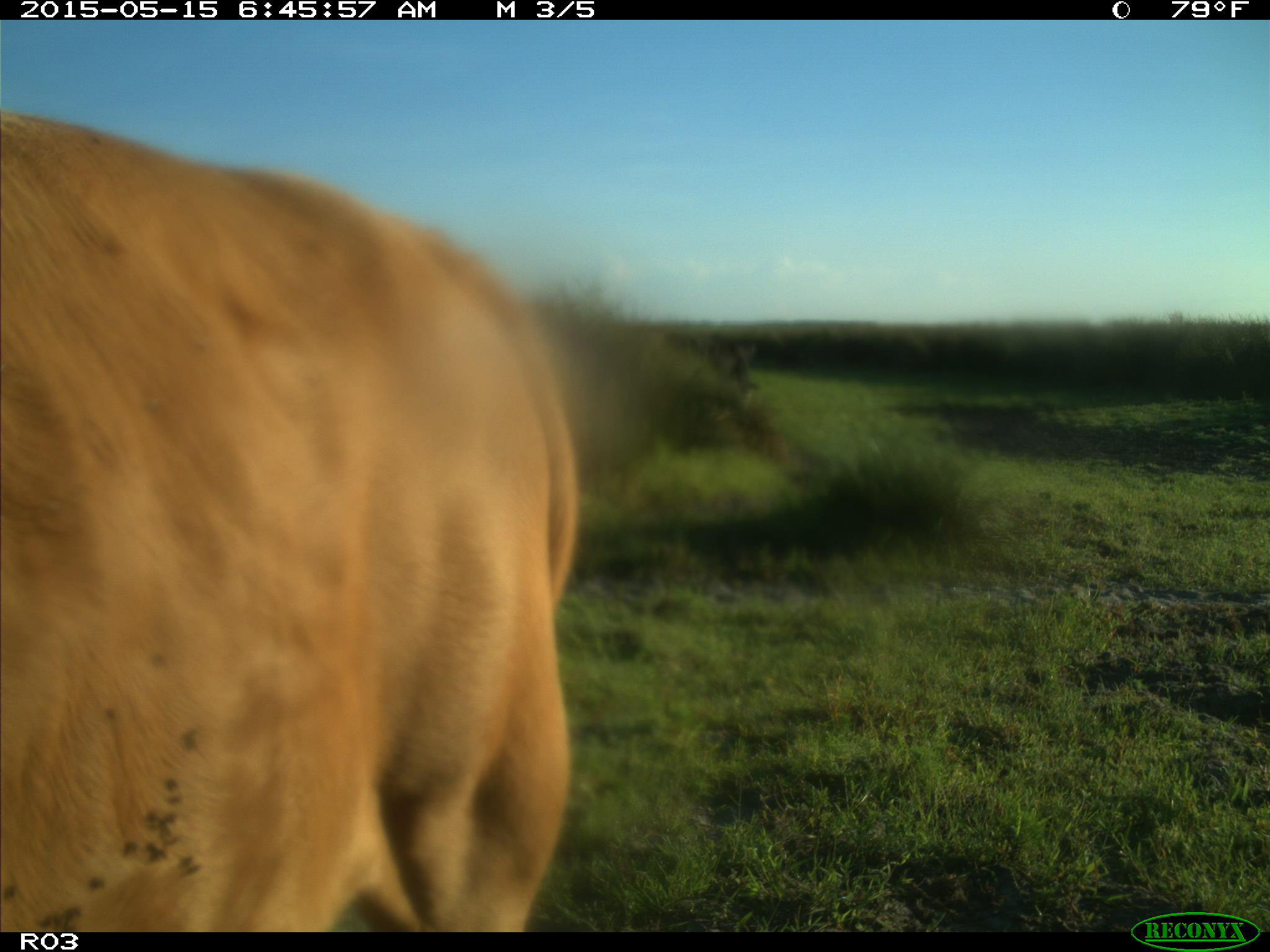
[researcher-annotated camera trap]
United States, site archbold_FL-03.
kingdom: Animalia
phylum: Chordata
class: Mammalia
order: Artiodactyla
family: Bovidae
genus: Bos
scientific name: Bos taurus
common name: domestic cow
Bos taurus (domestic cow).